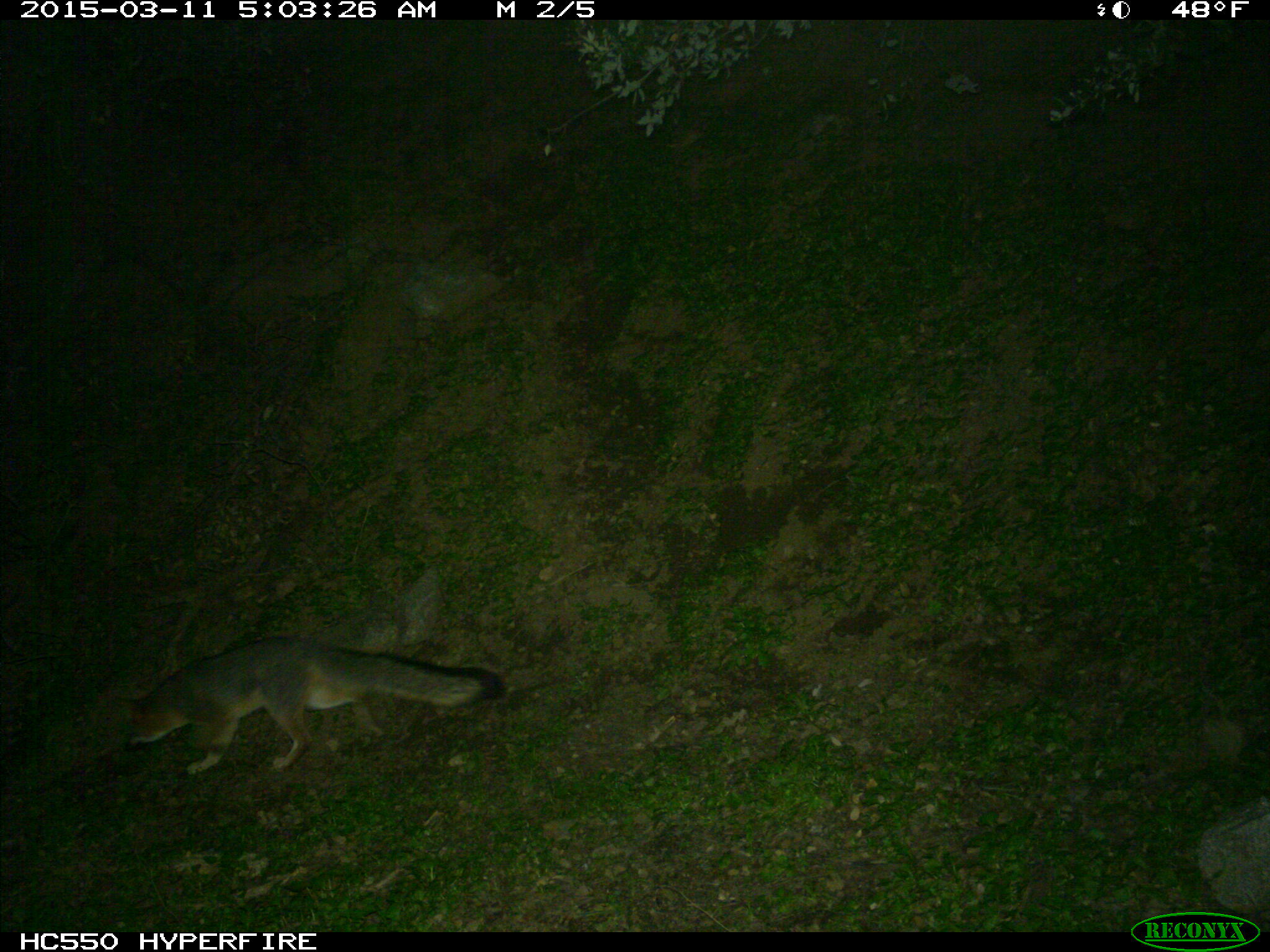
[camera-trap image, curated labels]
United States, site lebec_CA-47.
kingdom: Animalia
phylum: Chordata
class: Mammalia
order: Carnivora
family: Canidae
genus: Urocyon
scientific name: Urocyon cinereoargenteus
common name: gray fox